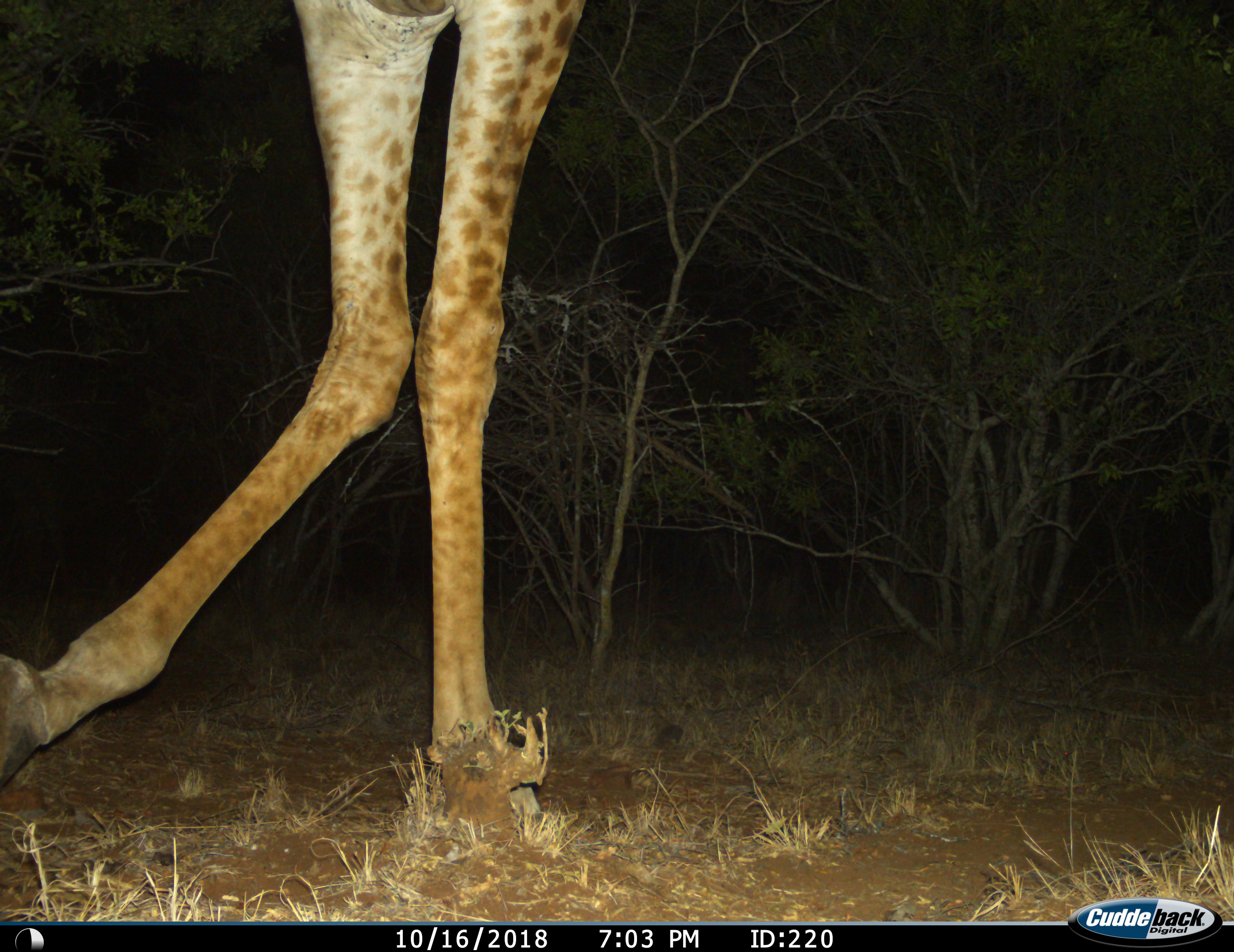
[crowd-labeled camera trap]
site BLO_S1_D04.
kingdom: Animalia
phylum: Chordata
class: Mammalia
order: Artiodactyla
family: Giraffidae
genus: Giraffa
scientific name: Giraffa camelopardalis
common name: giraffe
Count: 1.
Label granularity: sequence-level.